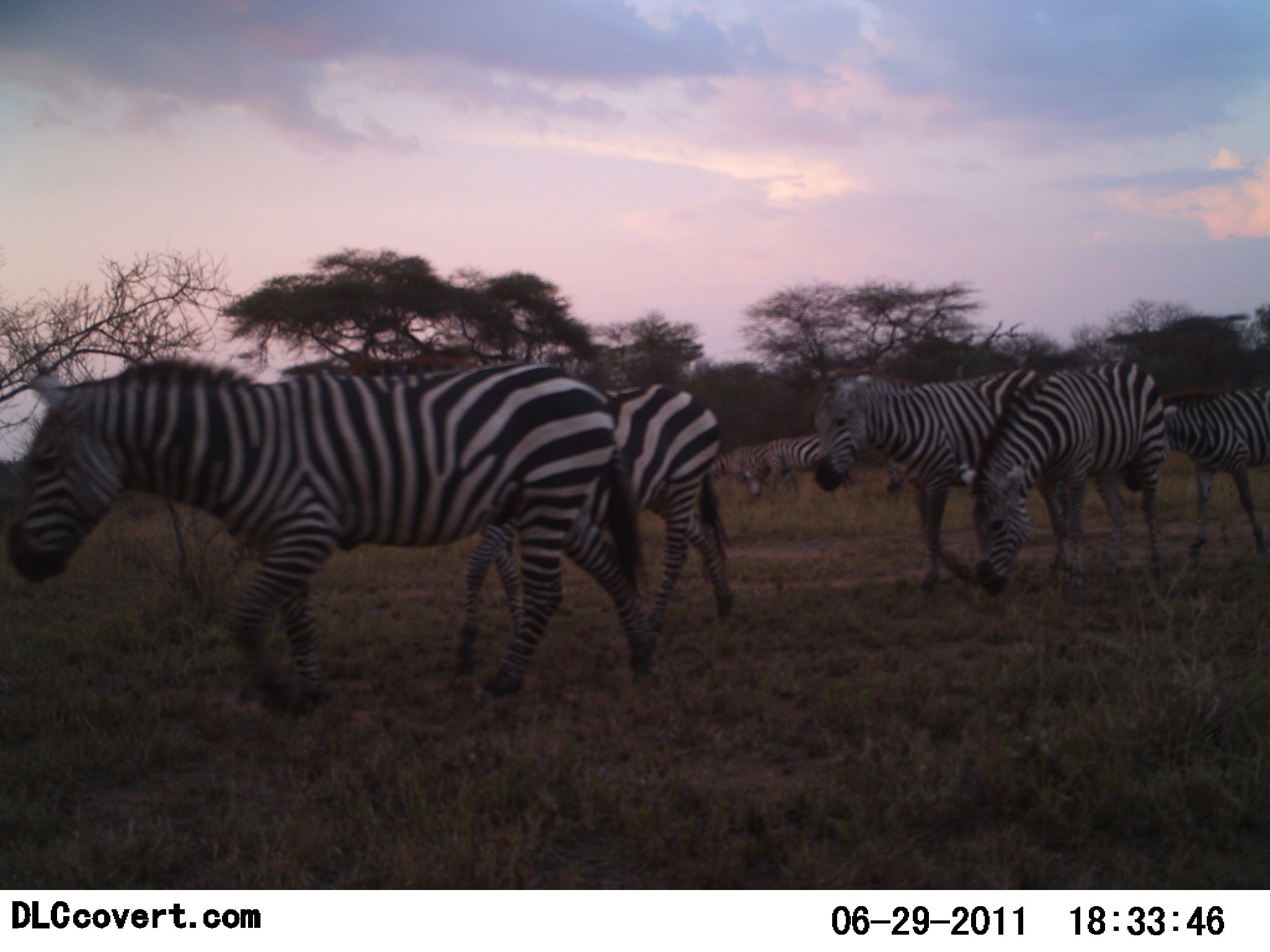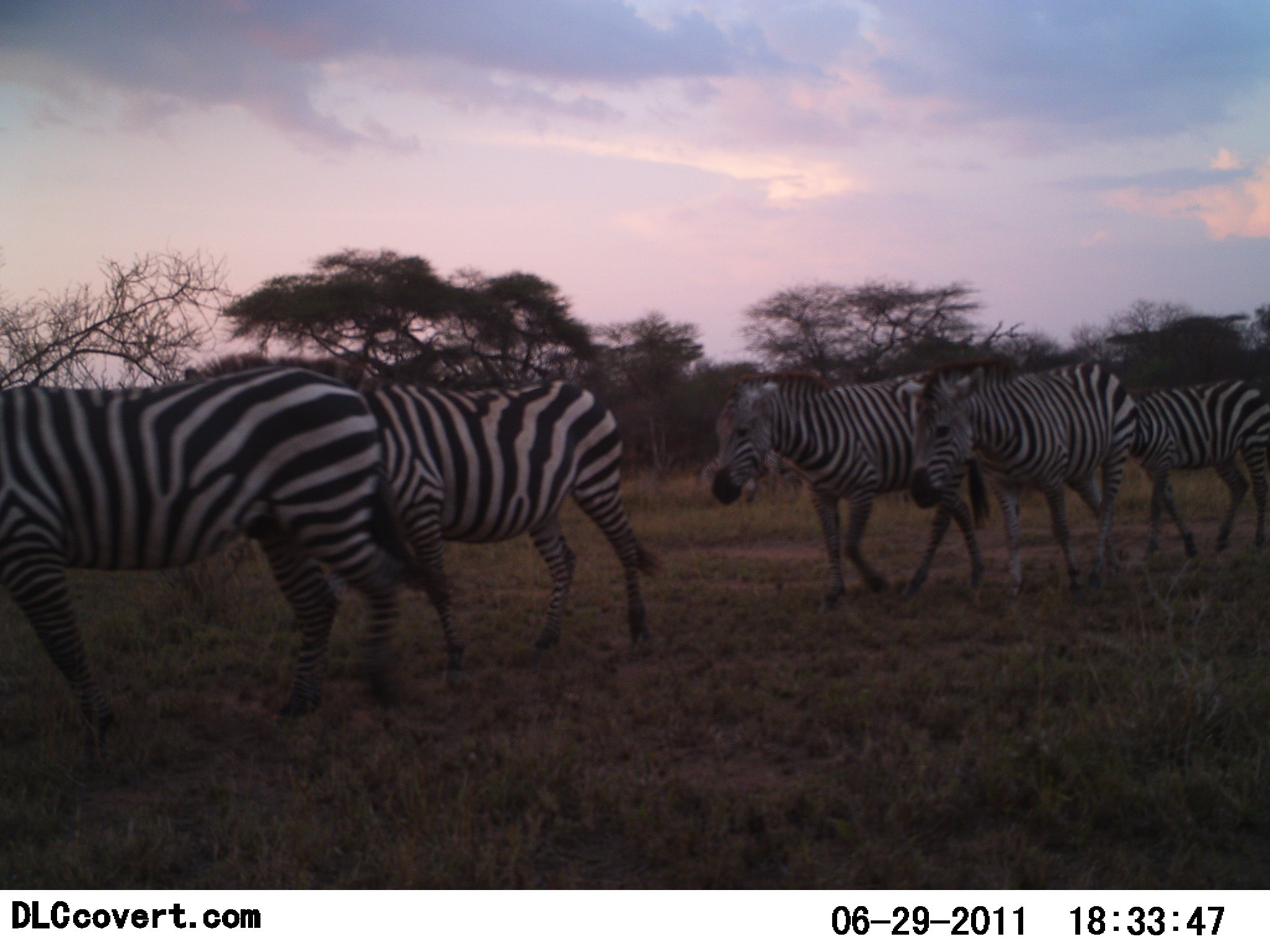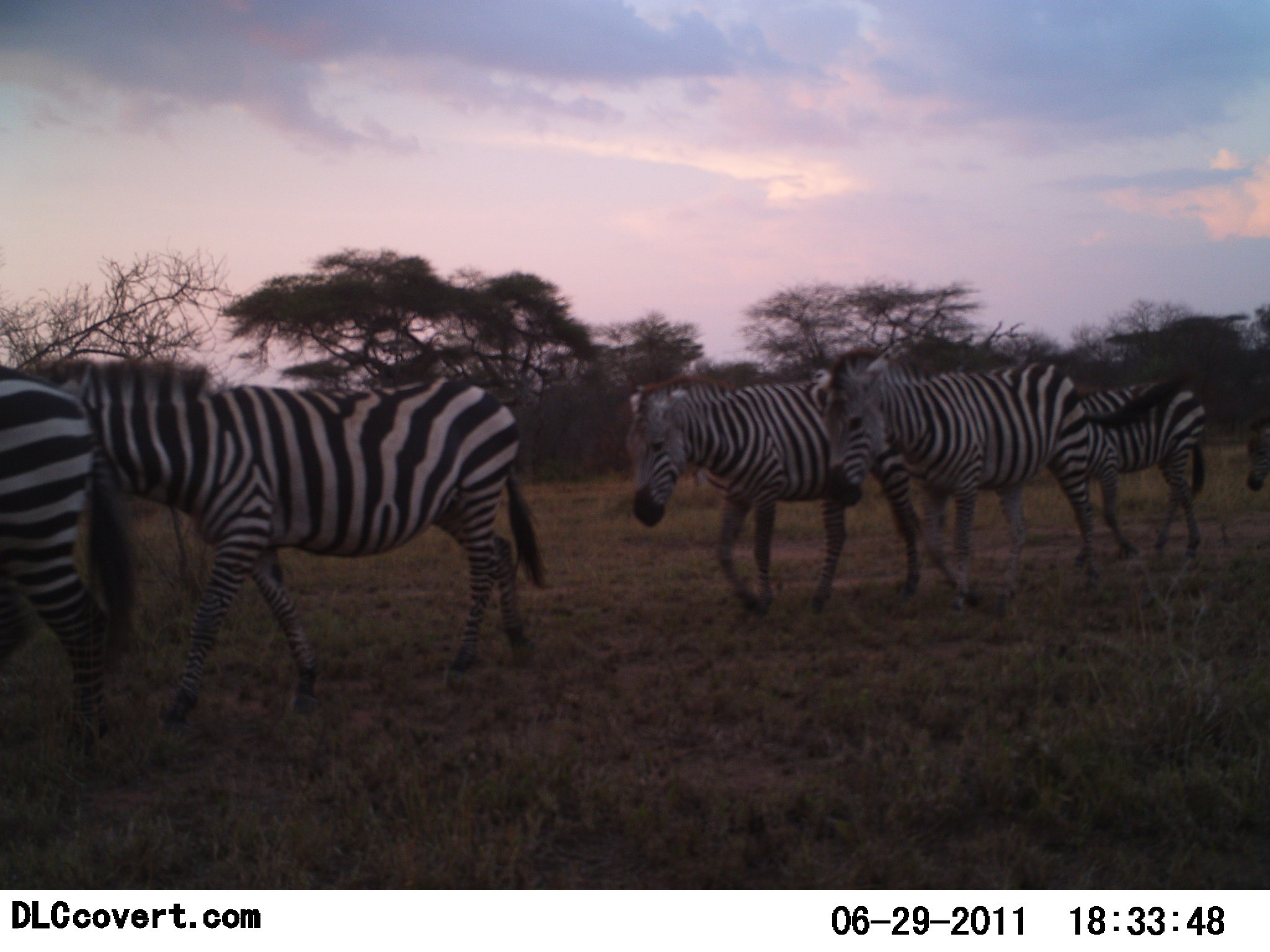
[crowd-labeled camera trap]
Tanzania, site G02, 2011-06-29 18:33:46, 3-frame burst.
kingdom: Animalia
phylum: Chordata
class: Mammalia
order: Perissodactyla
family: Equidae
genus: Equus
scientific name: Equus quagga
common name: plains zebra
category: zebra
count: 7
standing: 42%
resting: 0%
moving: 92%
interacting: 0%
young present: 17%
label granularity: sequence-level